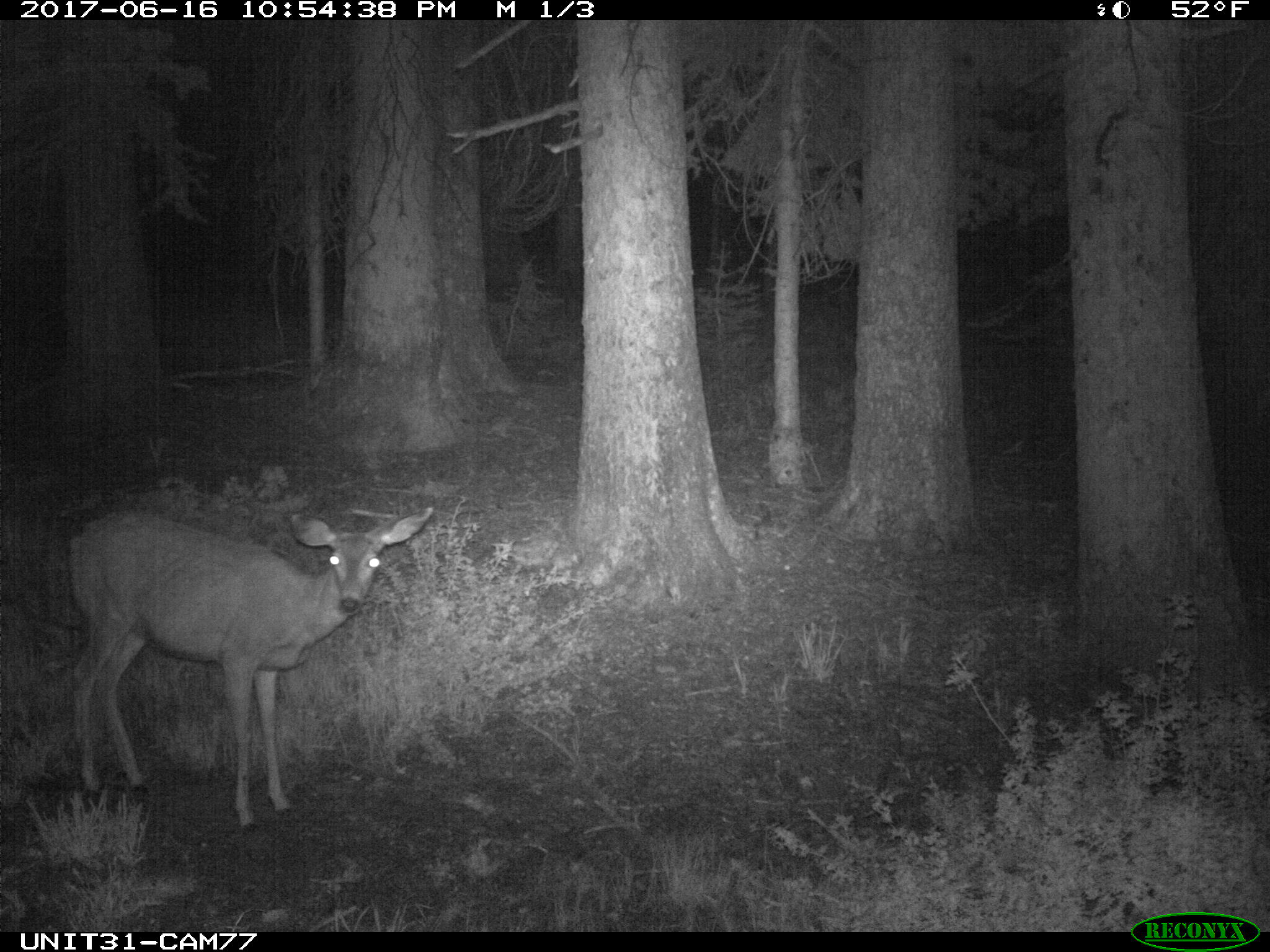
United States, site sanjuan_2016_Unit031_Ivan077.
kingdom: Animalia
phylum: Chordata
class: Mammalia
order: Artiodactyla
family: Cervidae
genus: Odocoileus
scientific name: Odocoileus hemionus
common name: mule deer